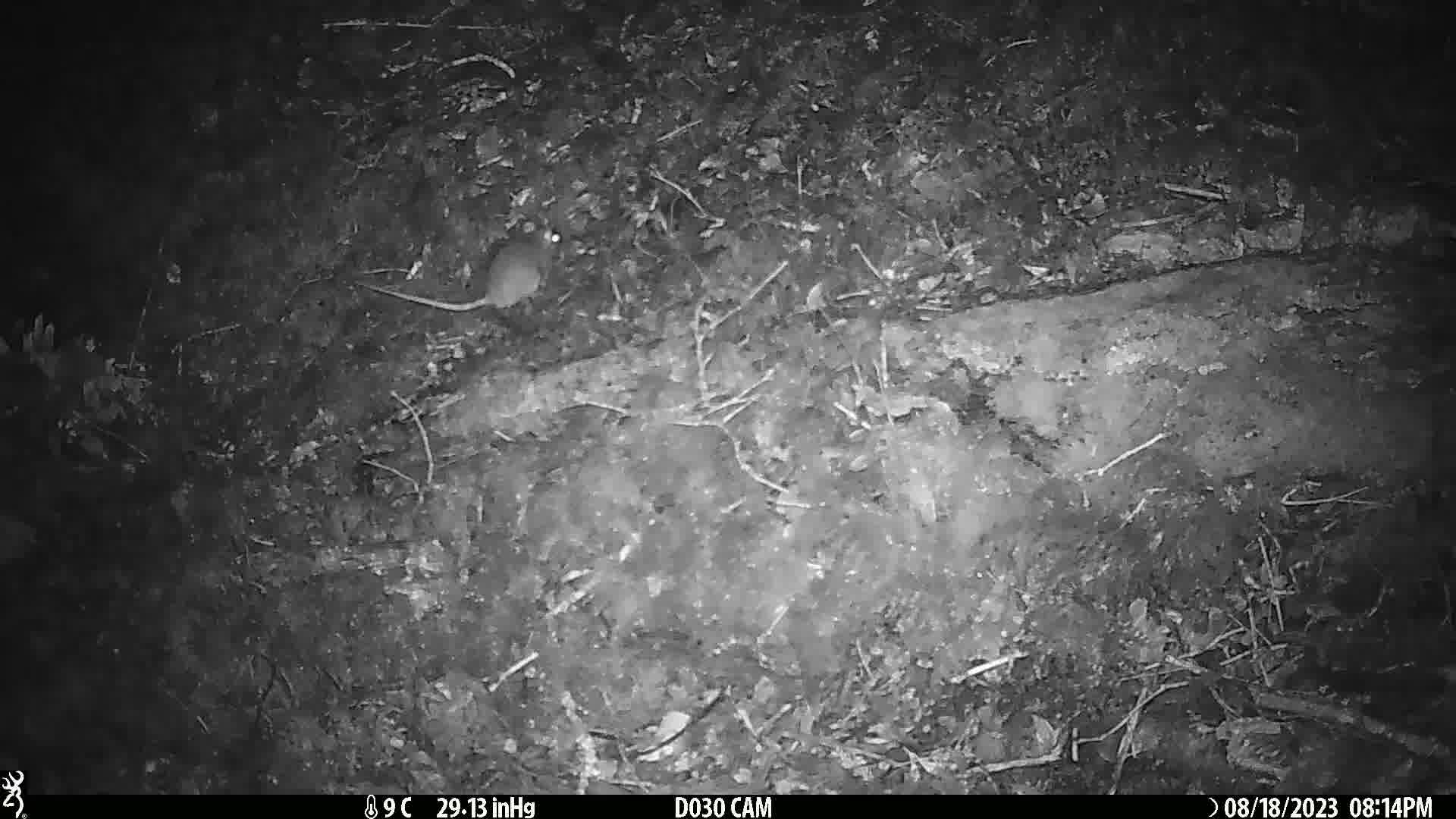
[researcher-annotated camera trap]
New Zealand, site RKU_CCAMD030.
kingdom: Animalia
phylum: Chordata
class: Mammalia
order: Rodentia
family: Muridae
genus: Rattus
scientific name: Rattus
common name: rat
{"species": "rat (Rattus)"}